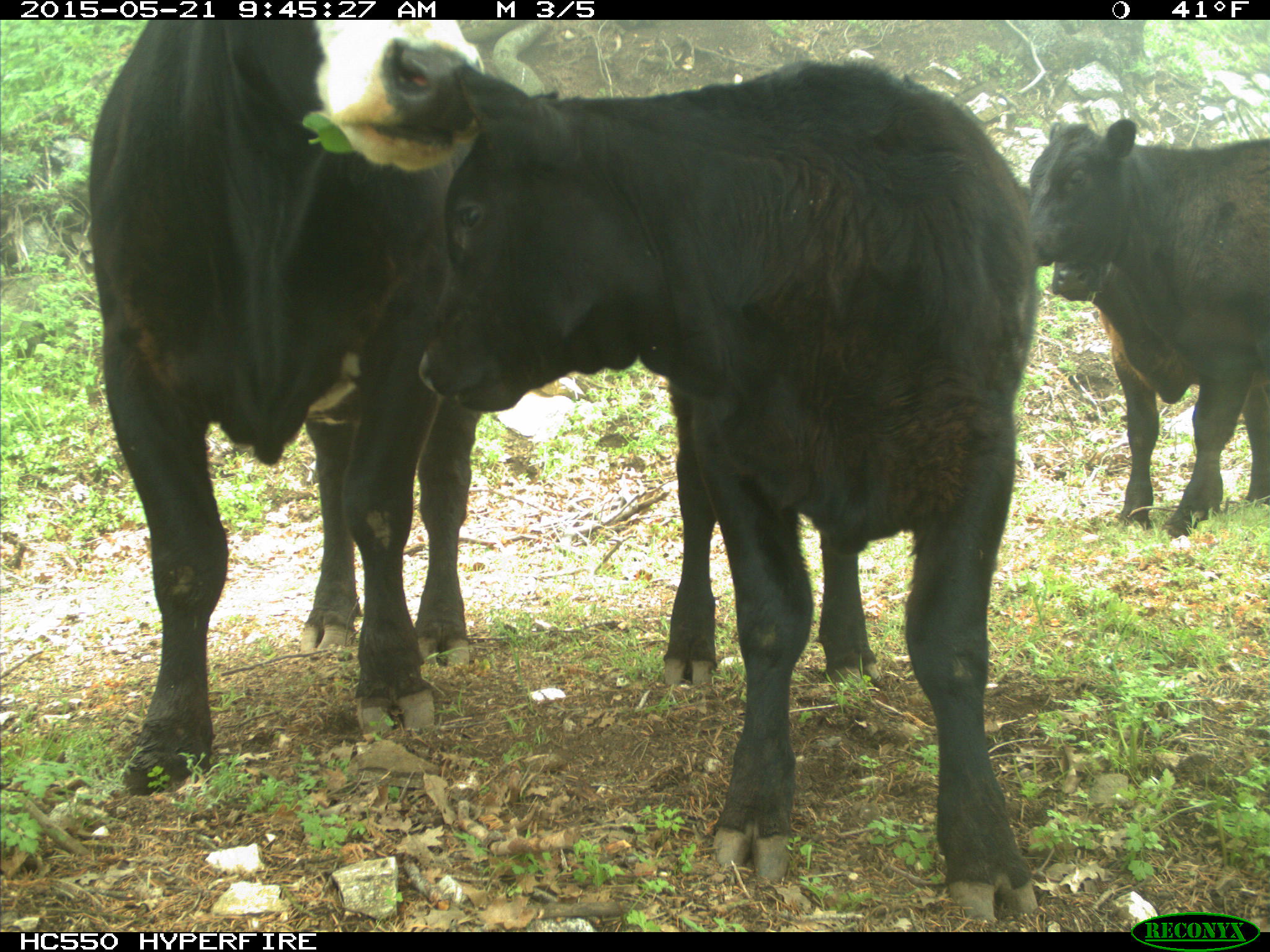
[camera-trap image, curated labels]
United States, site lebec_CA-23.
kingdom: Animalia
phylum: Chordata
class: Mammalia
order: Artiodactyla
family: Bovidae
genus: Bos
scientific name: Bos taurus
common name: domestic cow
Bos taurus (domestic cow).